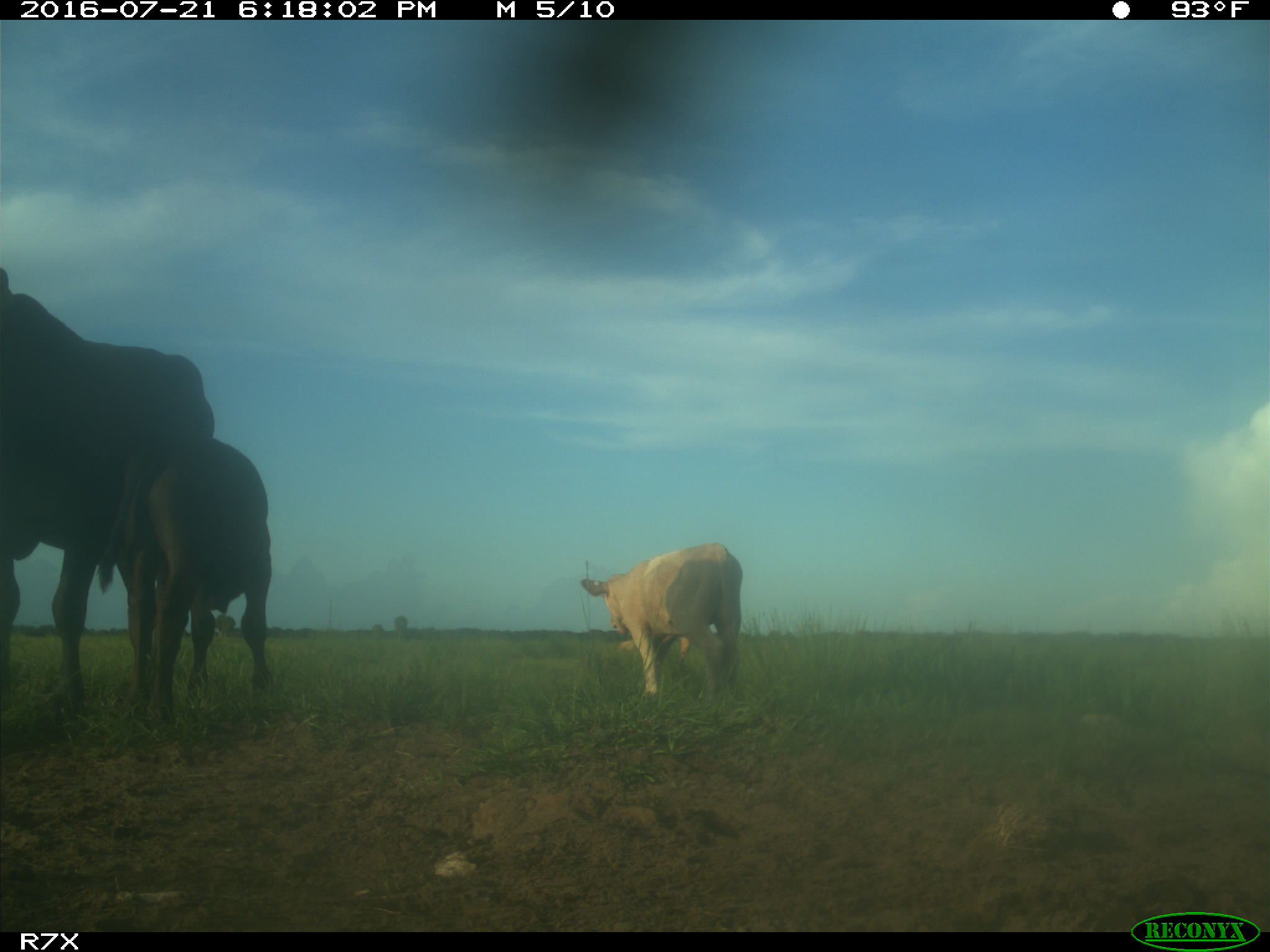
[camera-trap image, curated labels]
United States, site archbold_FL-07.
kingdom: Animalia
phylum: Chordata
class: Mammalia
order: Artiodactyla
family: Bovidae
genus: Bos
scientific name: Bos taurus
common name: domestic cow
Bos taurus (domestic cow).